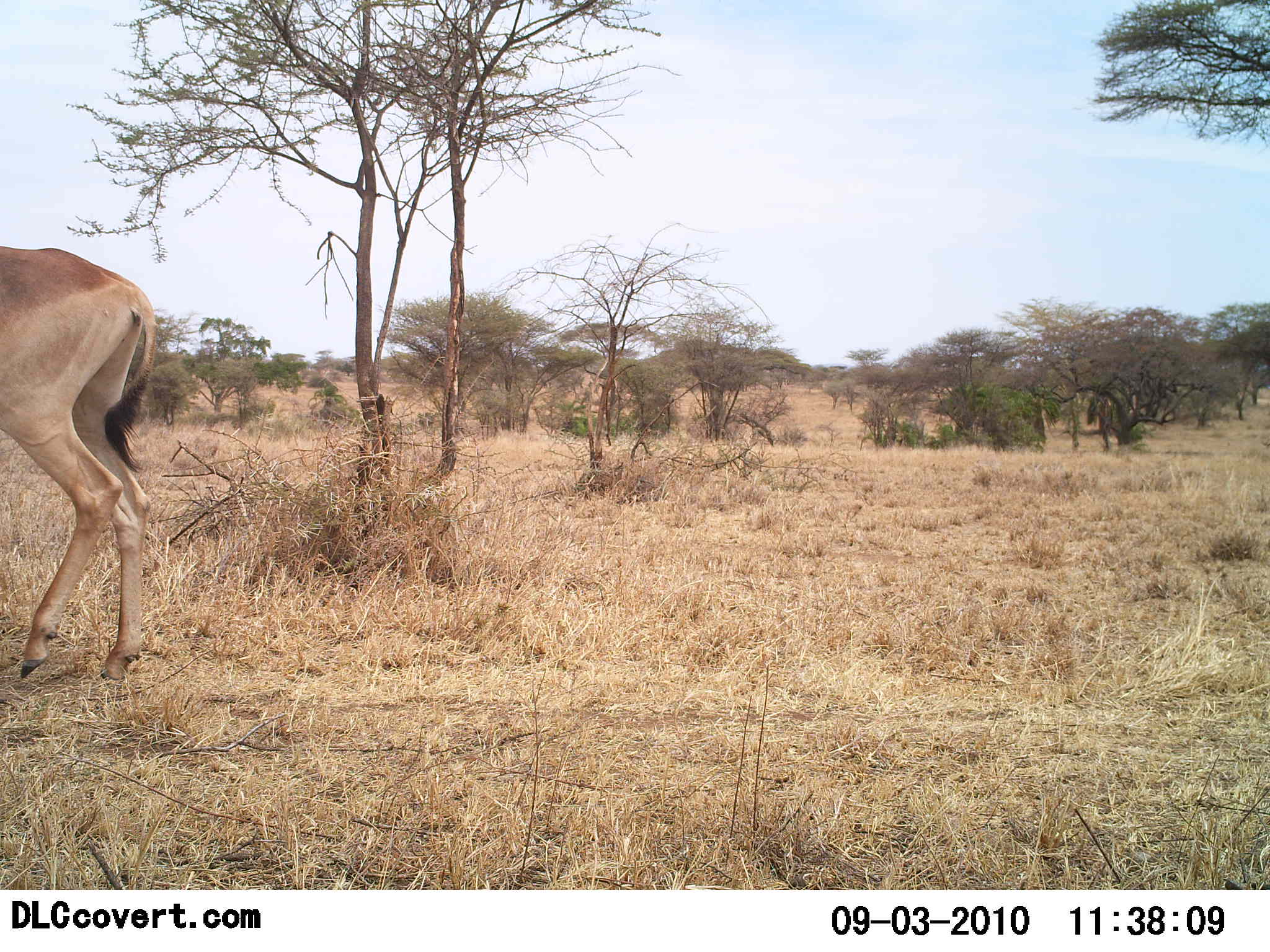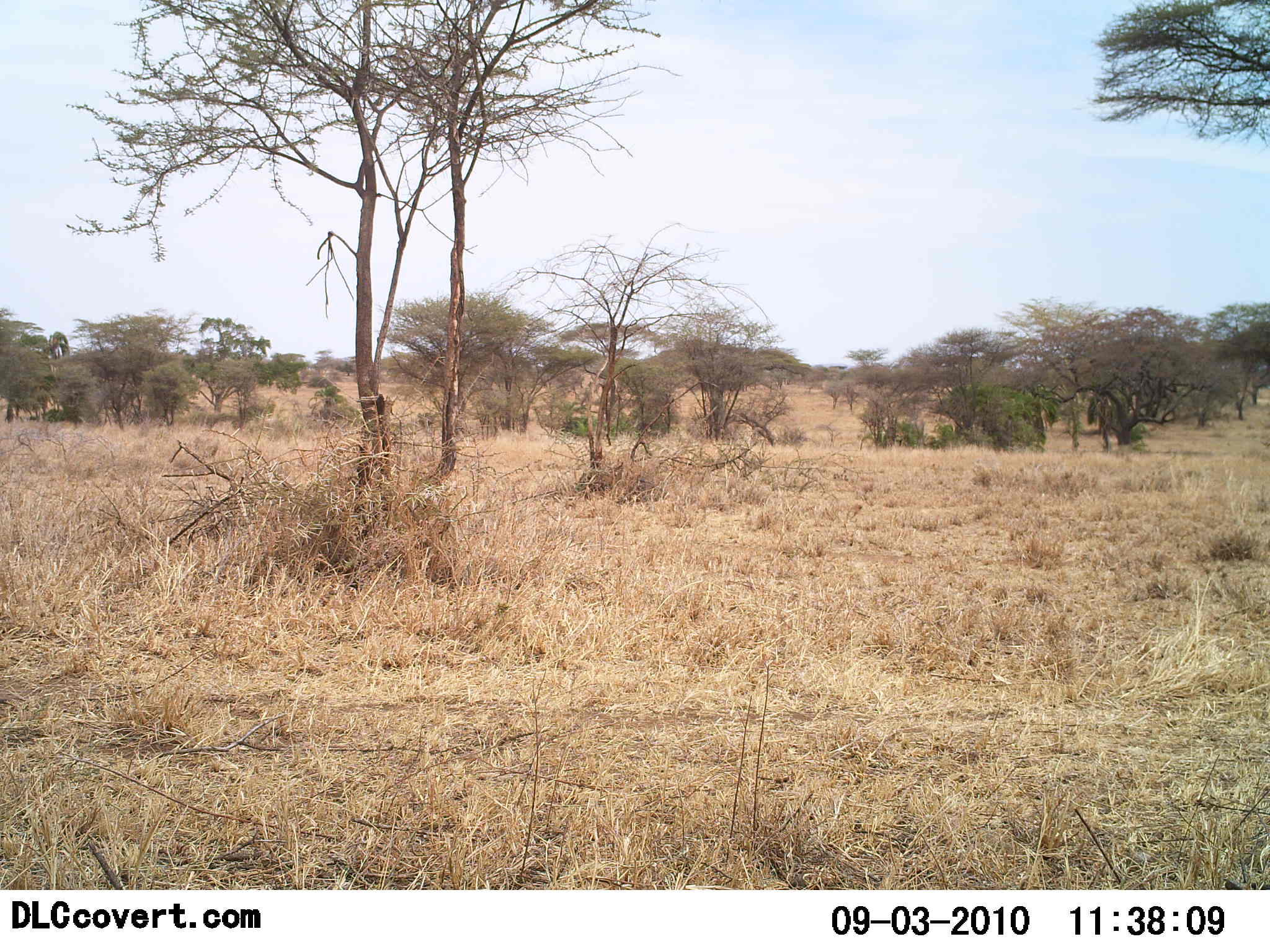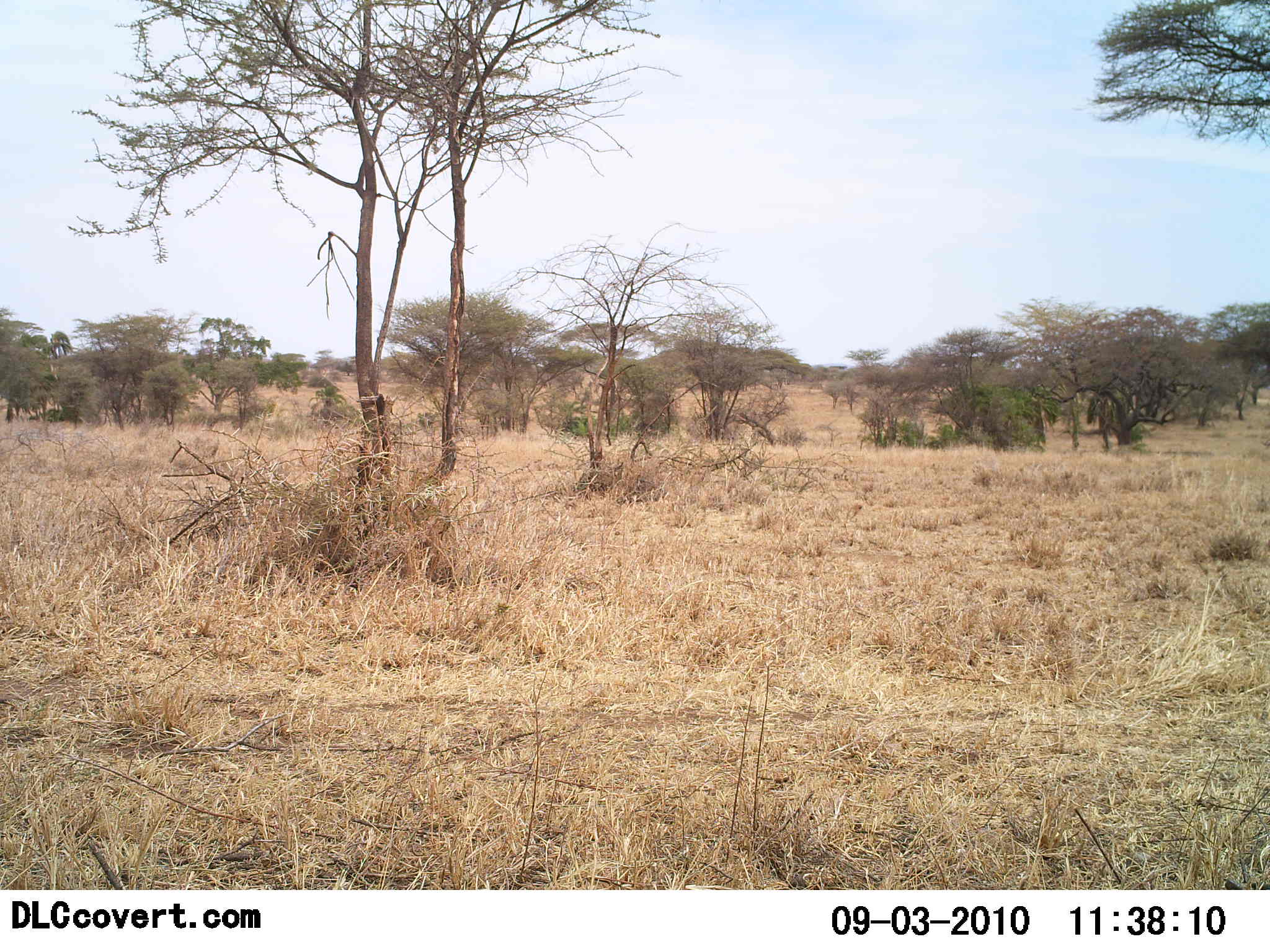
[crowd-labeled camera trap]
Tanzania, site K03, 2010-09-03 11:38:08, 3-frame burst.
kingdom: Animalia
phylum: Chordata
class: Mammalia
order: Artiodactyla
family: Bovidae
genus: Alcelaphus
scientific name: Alcelaphus buselaphus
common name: hartebeest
Hartebeest (Alcelaphus buselaphus), count 1. Behavior (volunteer vote fractions): standing 22%, resting 0%, moving 78%, interacting 0%. Young present (vote fraction): 0%. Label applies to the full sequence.